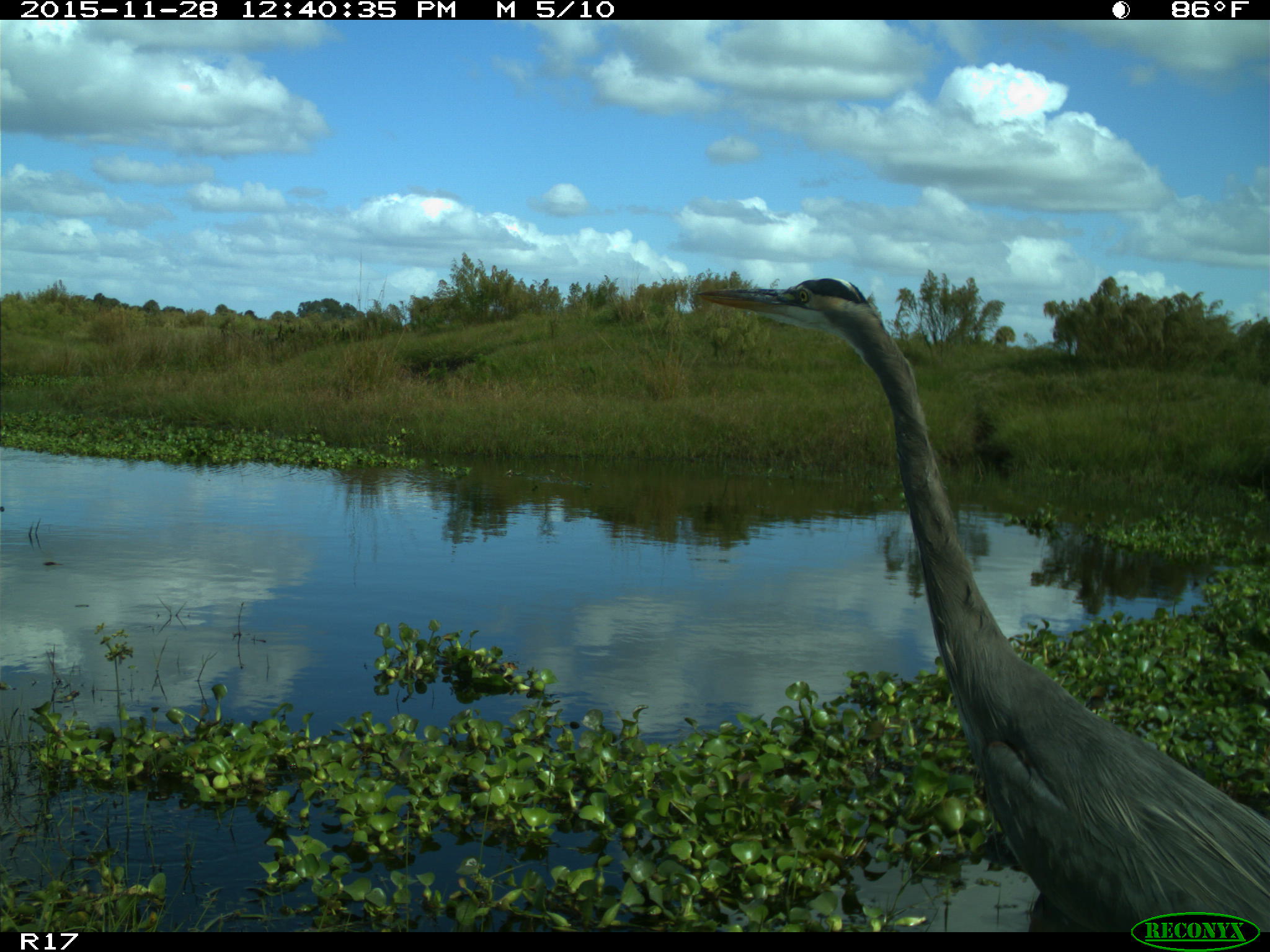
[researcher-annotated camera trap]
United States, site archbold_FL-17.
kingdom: Animalia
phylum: Chordata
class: Aves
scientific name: Aves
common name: birds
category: unidentified bird